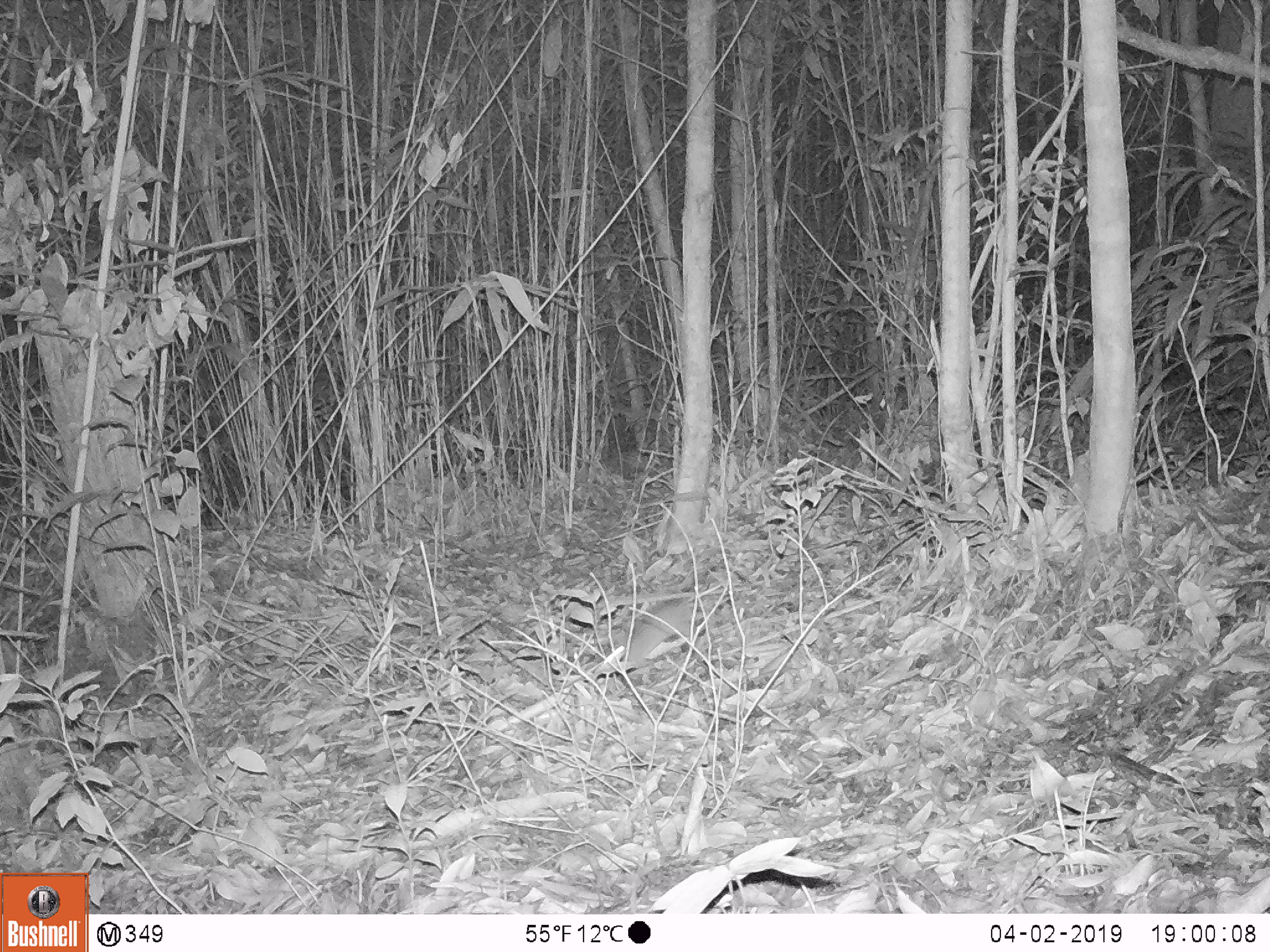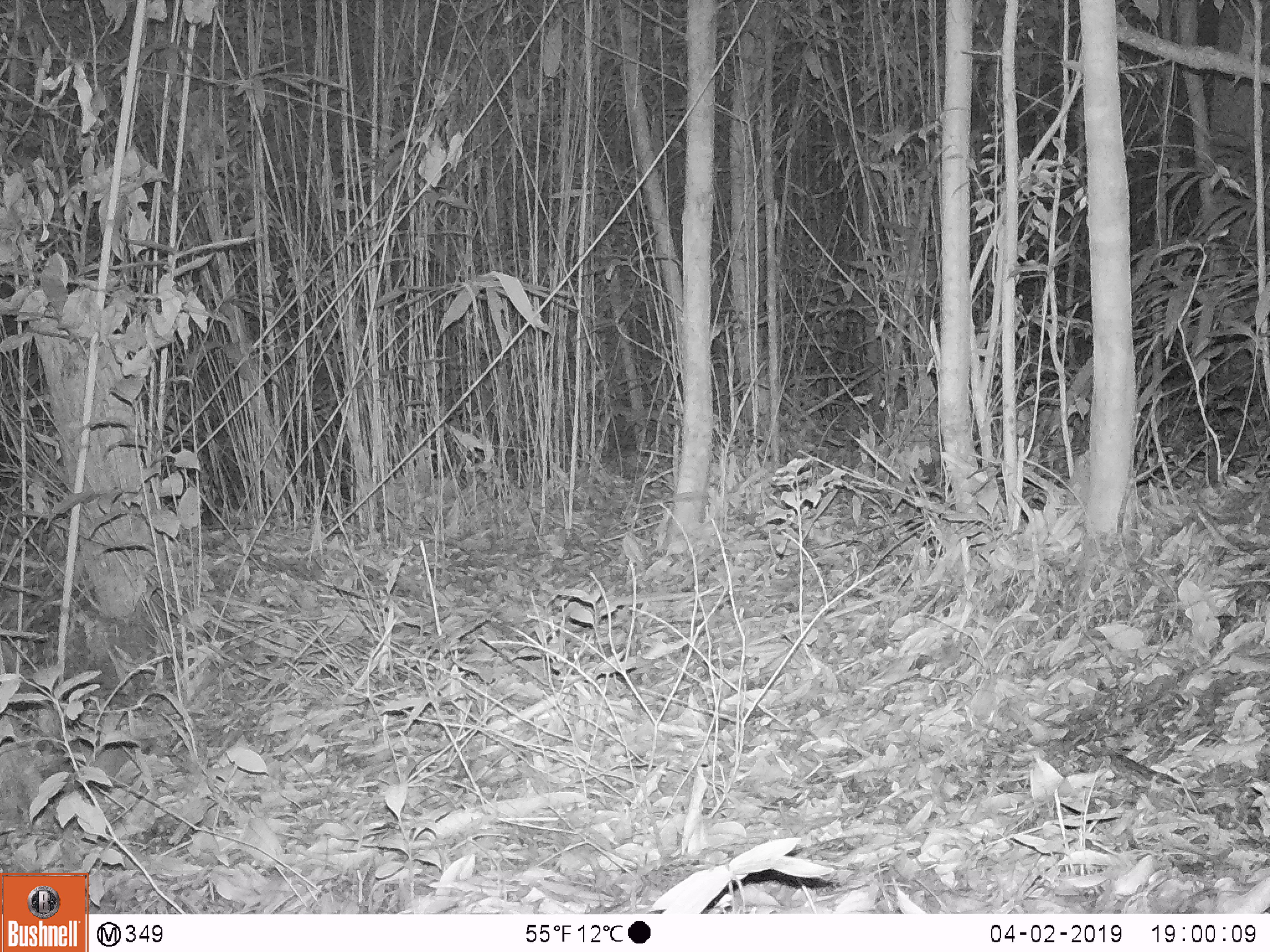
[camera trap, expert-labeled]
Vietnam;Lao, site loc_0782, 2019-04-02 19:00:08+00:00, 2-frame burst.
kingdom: Animalia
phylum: Chordata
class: Mammalia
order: Rodentia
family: Muridae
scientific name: Muridae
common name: old-world mice and rats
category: unidentified murid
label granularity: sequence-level